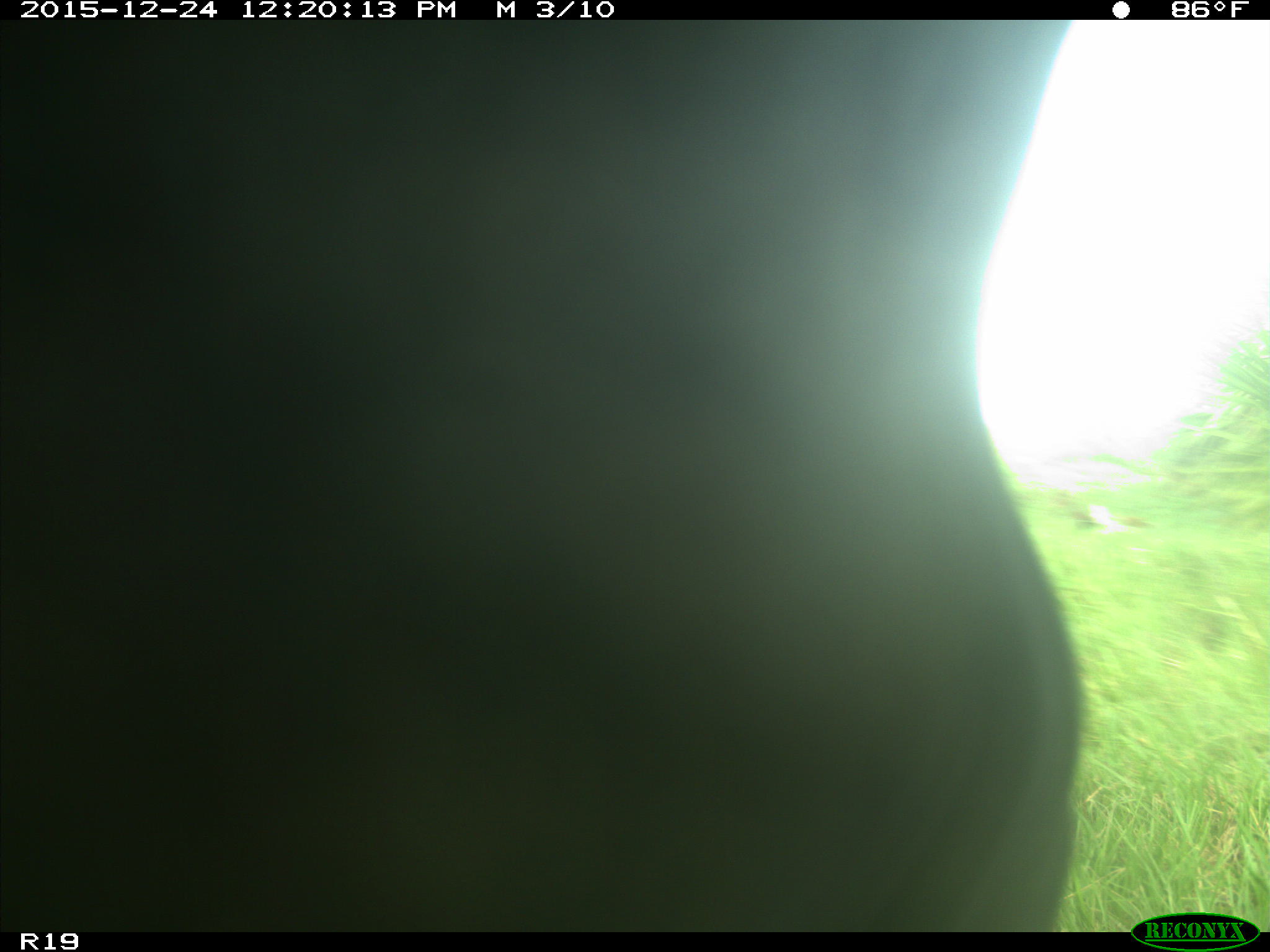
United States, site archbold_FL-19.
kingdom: Animalia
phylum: Chordata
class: Mammalia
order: Artiodactyla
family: Bovidae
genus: Bos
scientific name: Bos taurus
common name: domestic cow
Bos taurus (domestic cow).